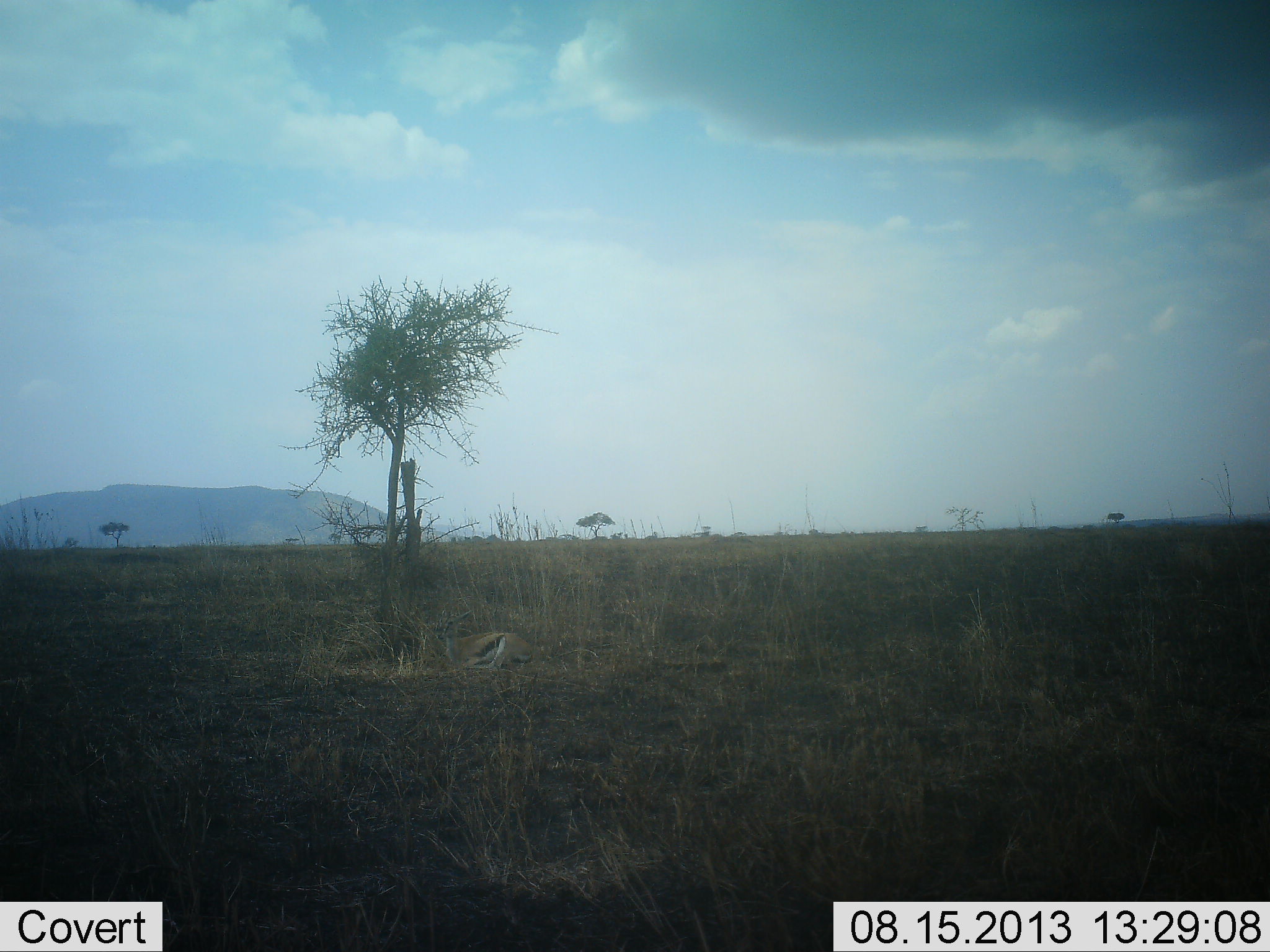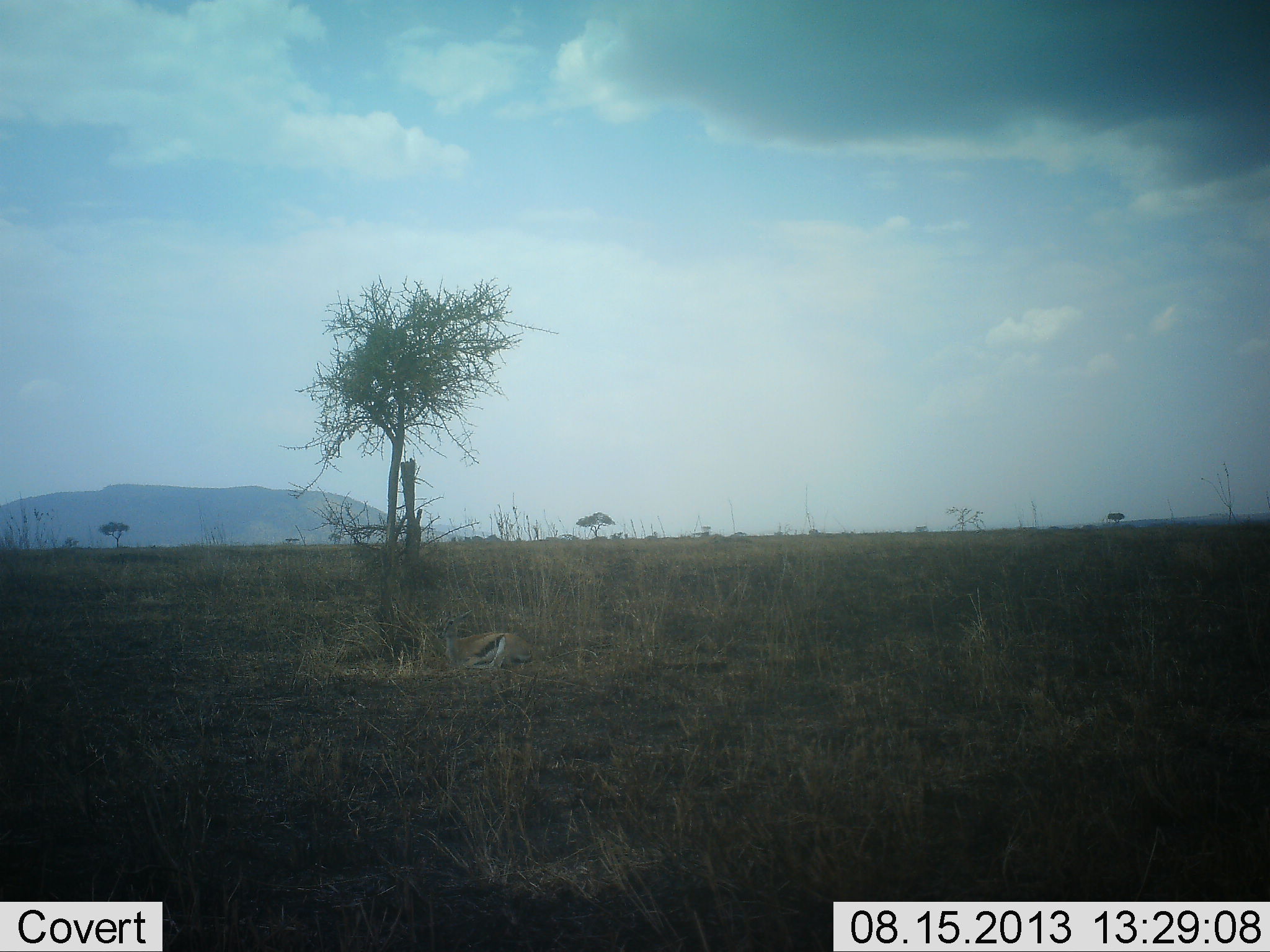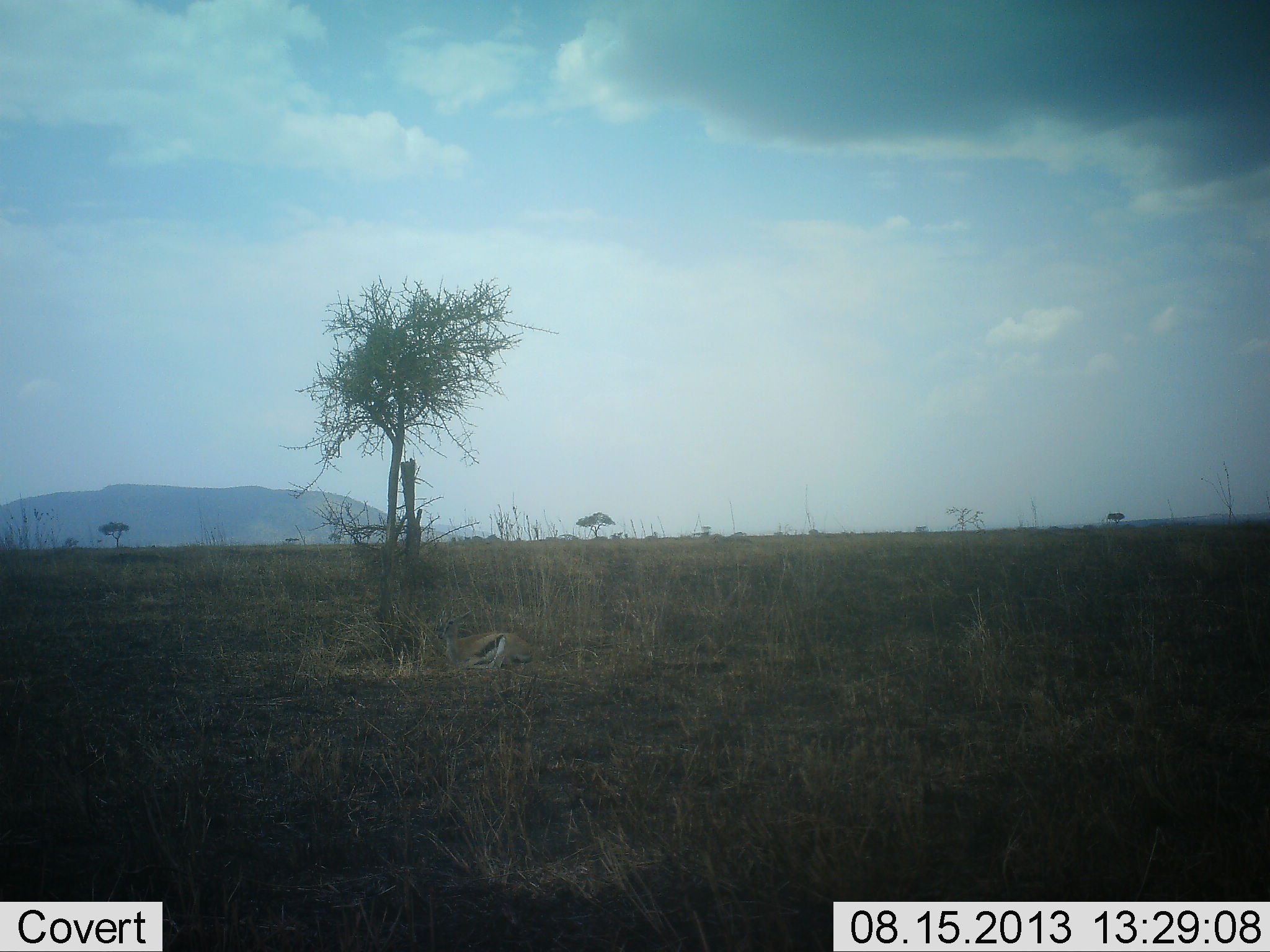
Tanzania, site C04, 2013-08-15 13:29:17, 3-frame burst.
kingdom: Animalia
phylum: Chordata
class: Mammalia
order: Artiodactyla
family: Bovidae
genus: Eudorcas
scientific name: Eudorcas thomsonii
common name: thomson's gazelle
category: gazellethomsons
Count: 1.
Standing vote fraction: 12%.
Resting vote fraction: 88%.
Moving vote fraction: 0%.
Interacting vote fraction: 0%.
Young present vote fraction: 0%.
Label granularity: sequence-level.